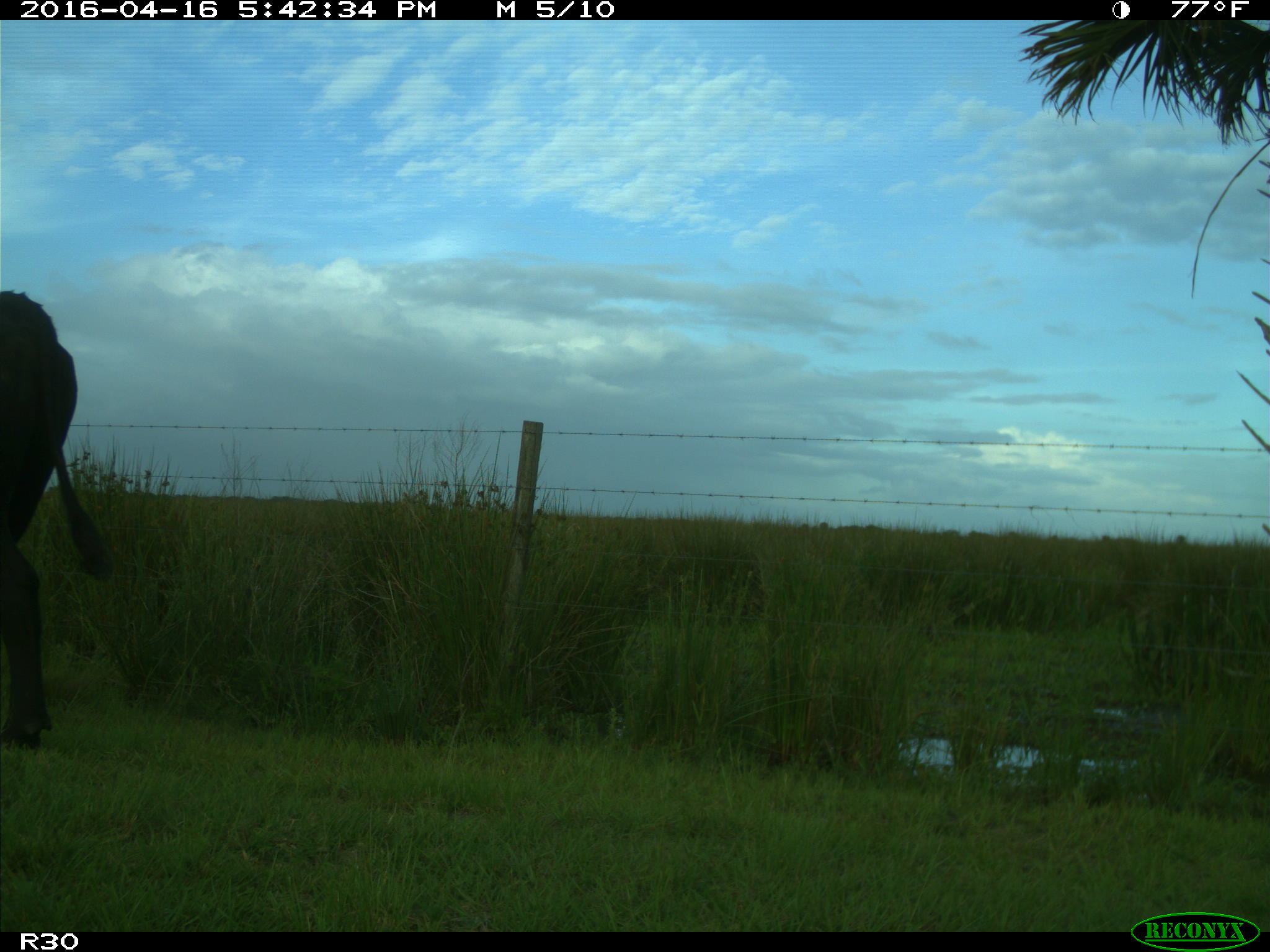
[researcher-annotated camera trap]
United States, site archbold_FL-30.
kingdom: Animalia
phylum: Chordata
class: Mammalia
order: Artiodactyla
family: Bovidae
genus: Bos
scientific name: Bos taurus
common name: domestic cow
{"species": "Bos taurus (domestic cow)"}